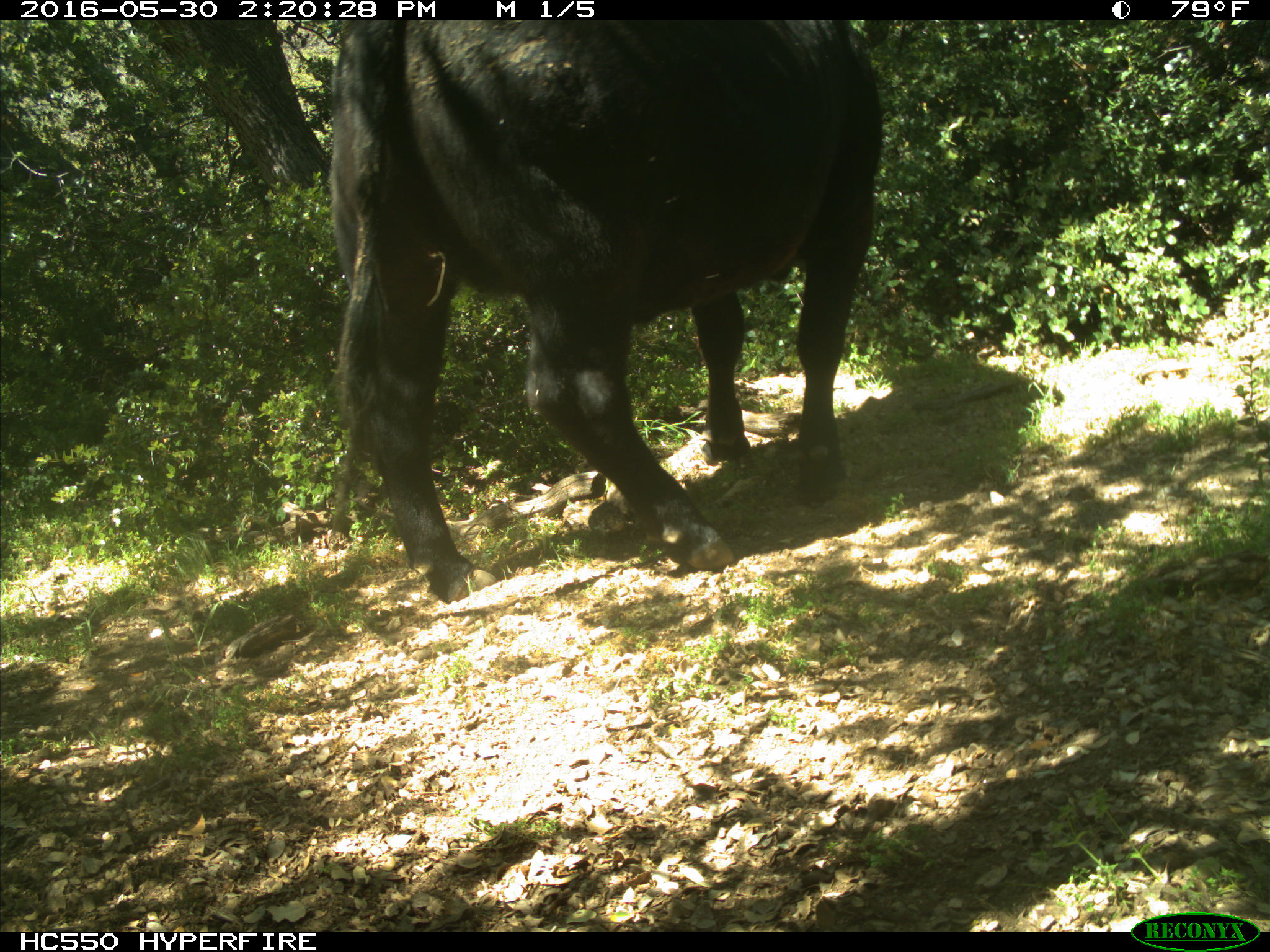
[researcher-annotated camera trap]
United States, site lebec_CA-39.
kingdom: Animalia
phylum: Chordata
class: Mammalia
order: Artiodactyla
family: Bovidae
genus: Bos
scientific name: Bos taurus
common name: domestic cow